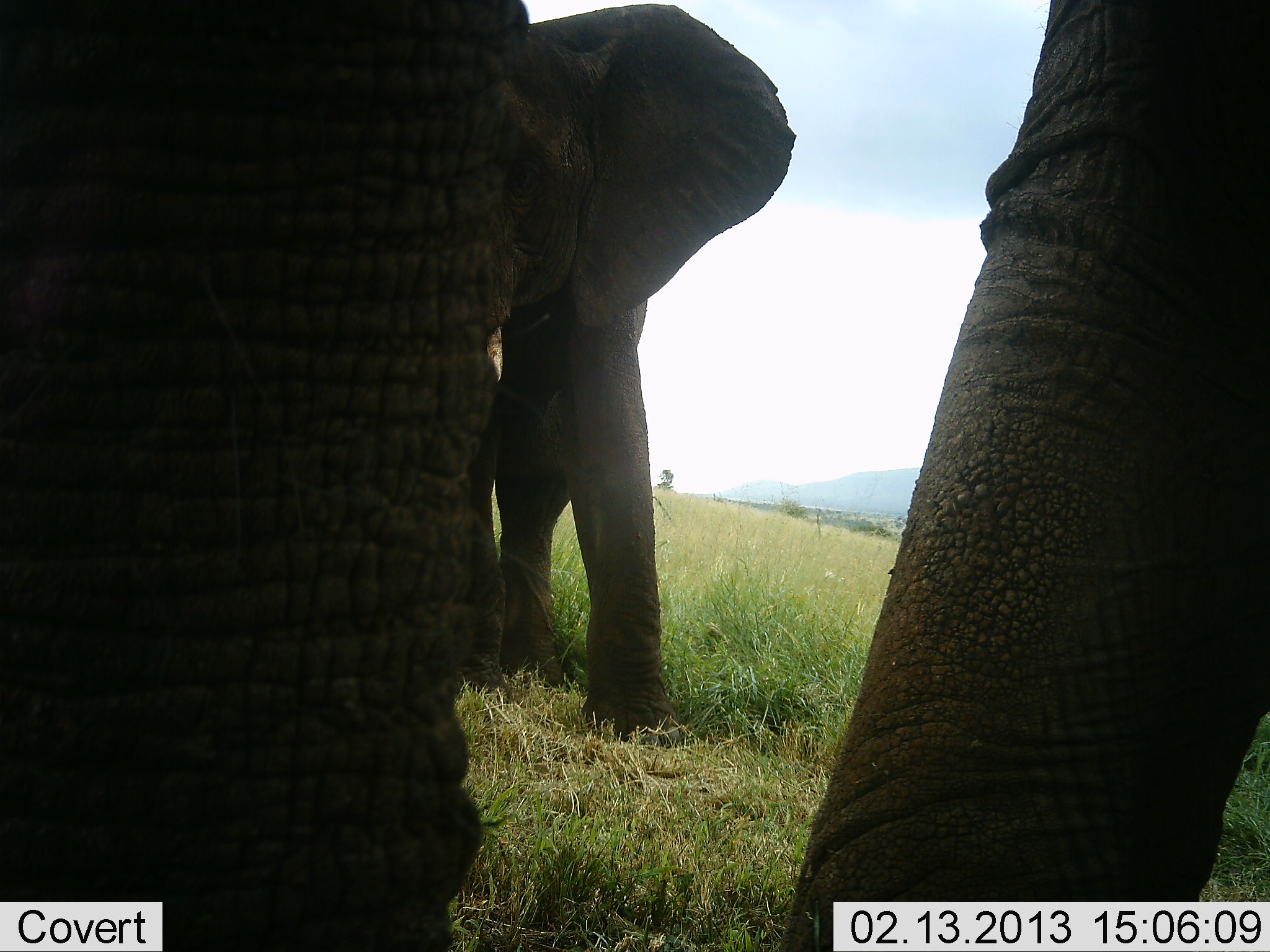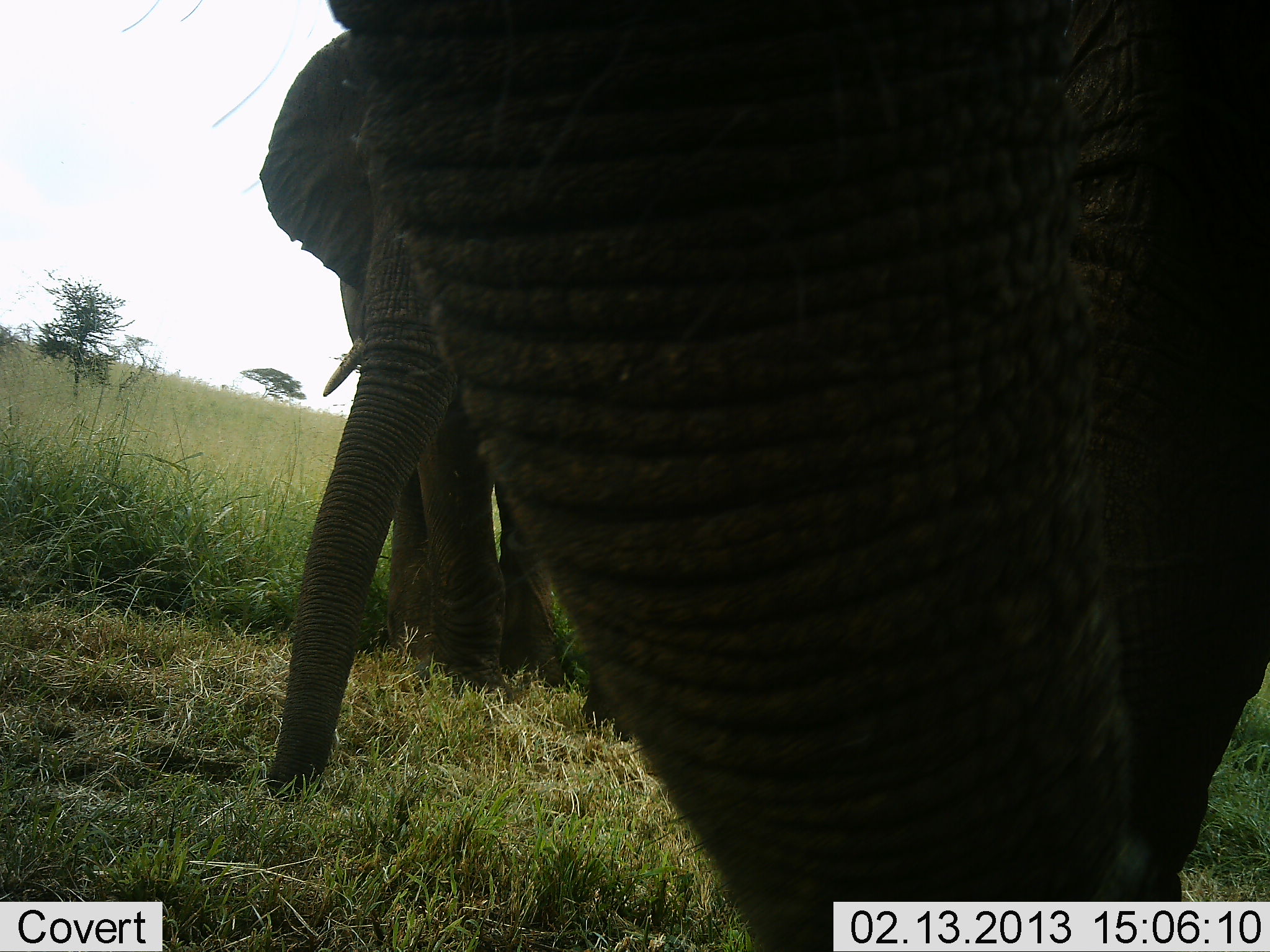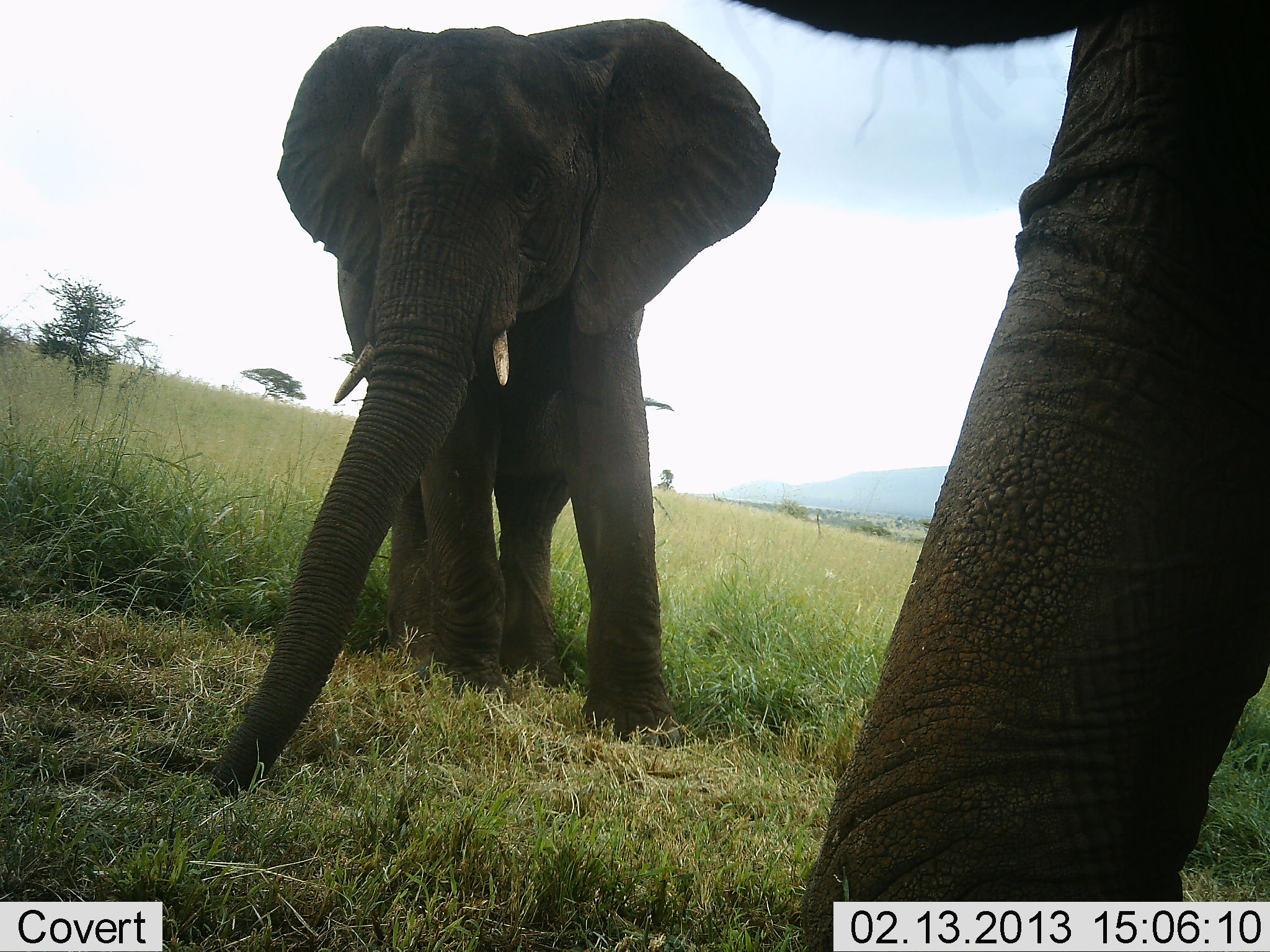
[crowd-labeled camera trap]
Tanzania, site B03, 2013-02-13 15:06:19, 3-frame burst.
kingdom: Animalia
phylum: Chordata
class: Mammalia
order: Proboscidea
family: Elephantidae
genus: Loxodonta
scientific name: Loxodonta africana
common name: african bush elephant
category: elephant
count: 2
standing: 58%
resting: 0%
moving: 38%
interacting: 0%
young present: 0%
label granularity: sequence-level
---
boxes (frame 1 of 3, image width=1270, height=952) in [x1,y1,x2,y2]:
animal: [0,0,527,950]; [779,0,1270,952]; [467,3,798,746]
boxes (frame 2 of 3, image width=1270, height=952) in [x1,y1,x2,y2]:
animal: [325,1,1270,951]; [258,31,633,796]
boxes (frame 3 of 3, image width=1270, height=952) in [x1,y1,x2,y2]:
animal: [719,2,1269,952]; [206,18,779,800]